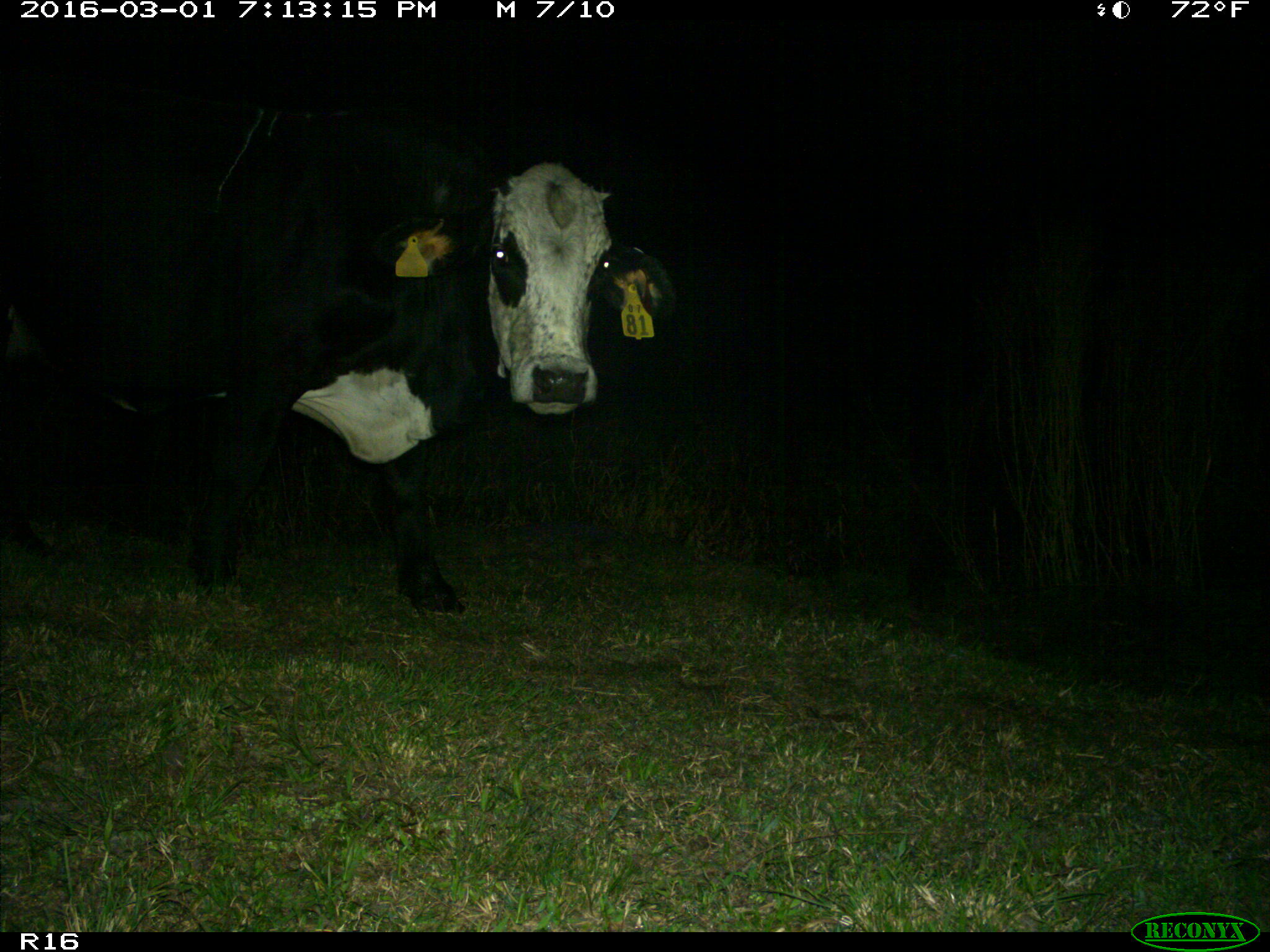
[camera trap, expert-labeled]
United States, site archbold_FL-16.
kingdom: Animalia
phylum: Chordata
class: Mammalia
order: Artiodactyla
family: Bovidae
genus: Bos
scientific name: Bos taurus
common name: domestic cow